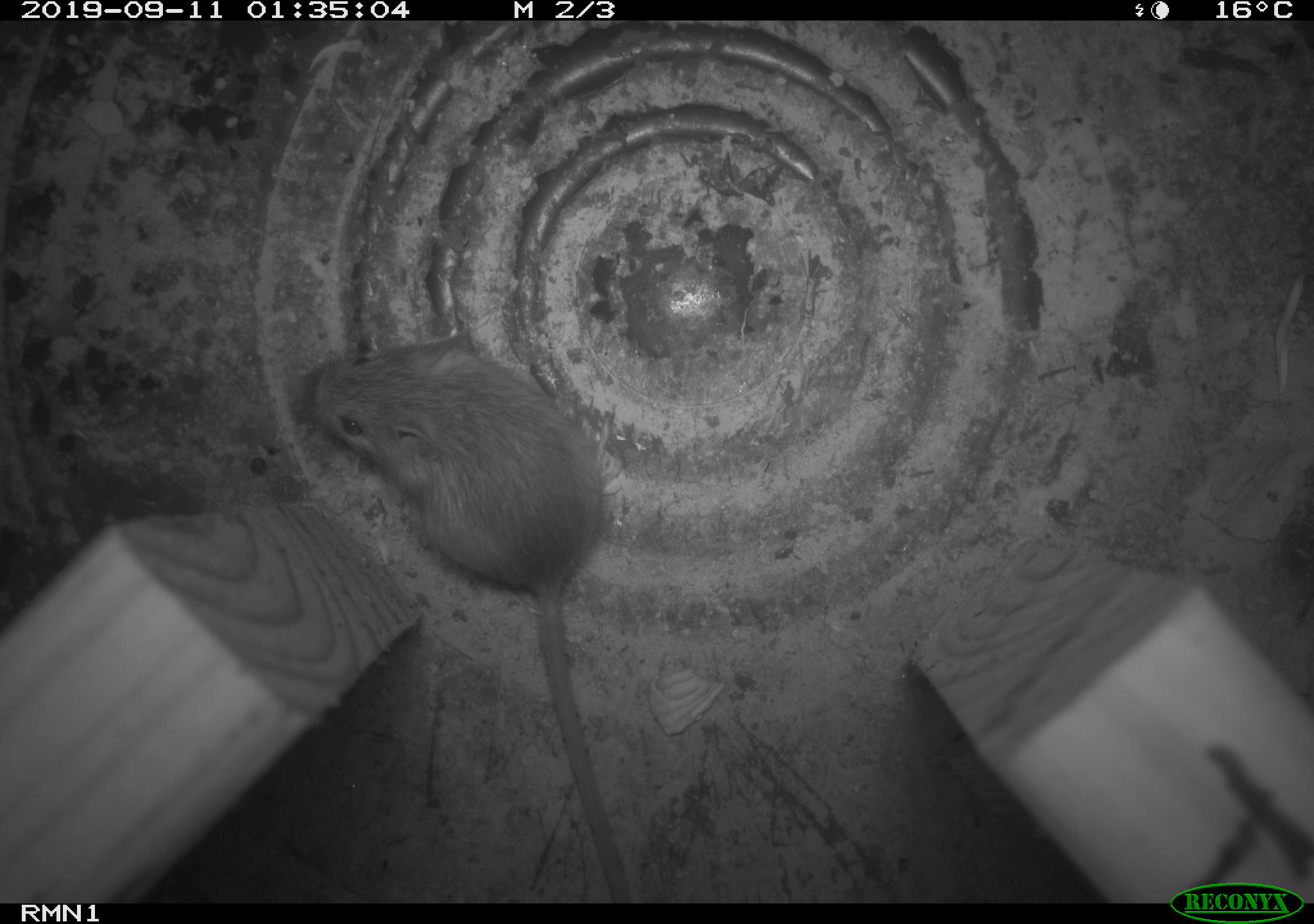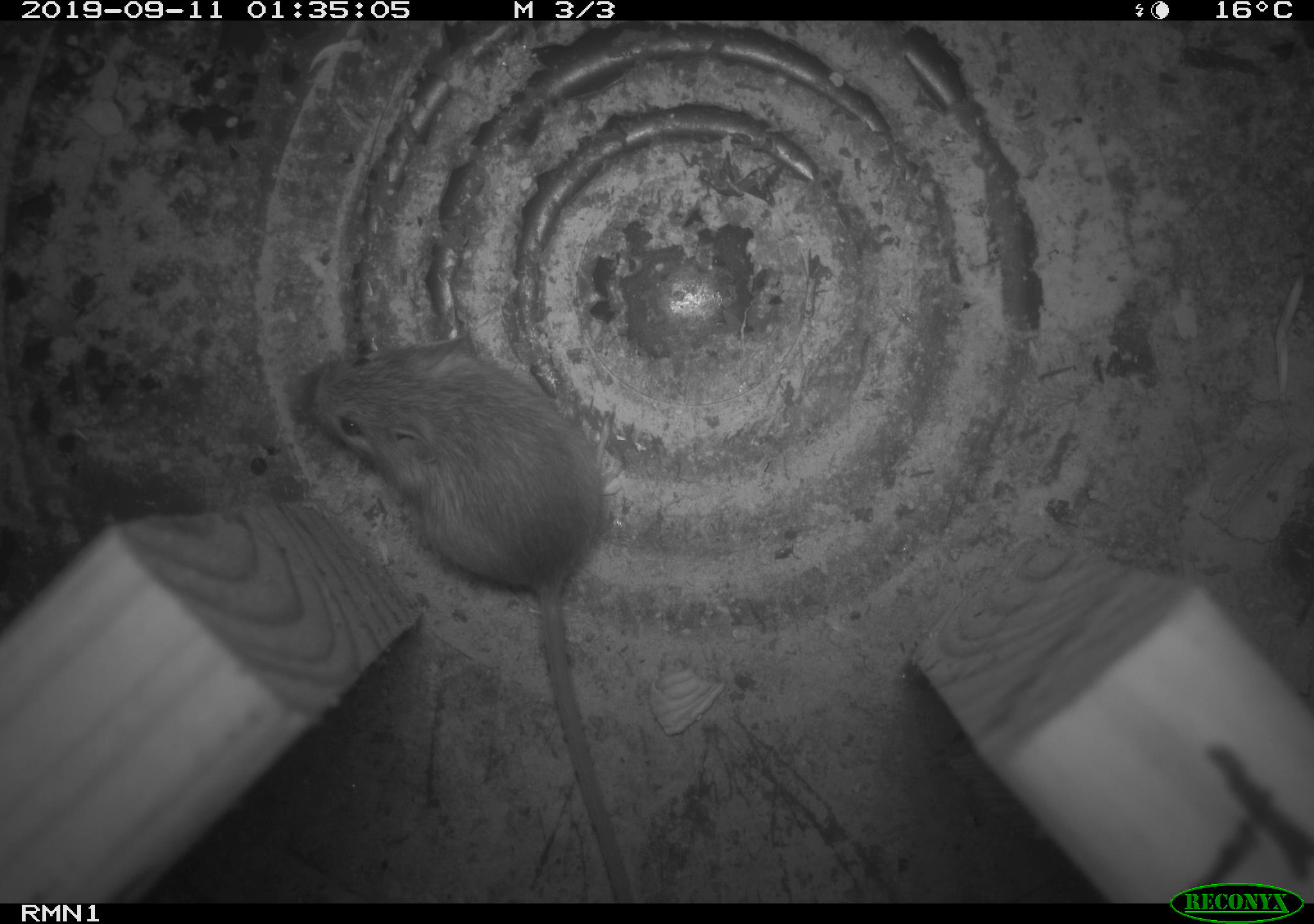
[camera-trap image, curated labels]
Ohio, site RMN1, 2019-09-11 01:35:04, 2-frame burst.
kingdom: Animalia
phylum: Chordata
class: Mammalia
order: Rodentia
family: Zapodidae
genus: Napaeozapus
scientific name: Napaeozapus insignis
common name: woodland jumping mouse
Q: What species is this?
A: Woodland jumping mouse (Napaeozapus insignis).